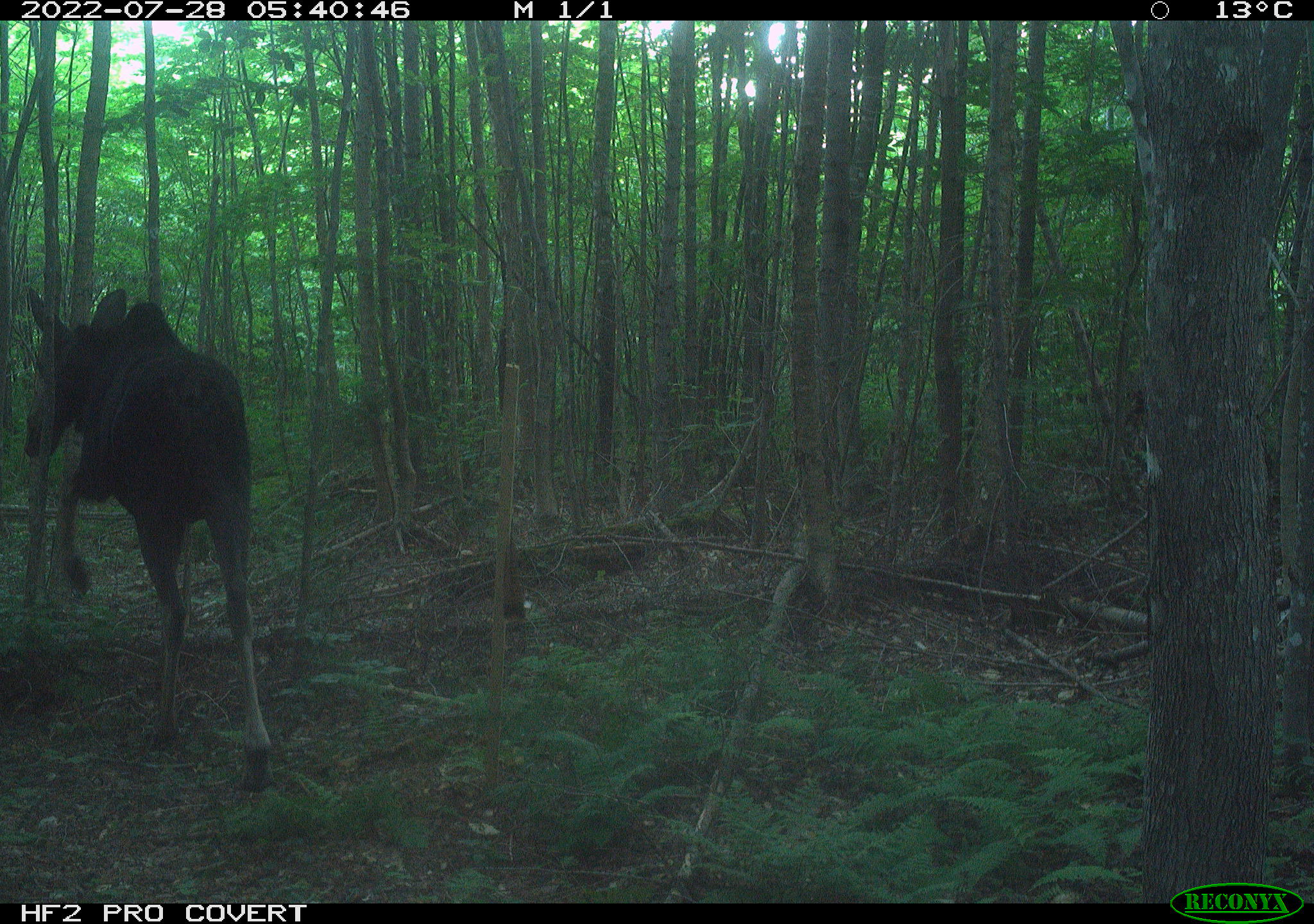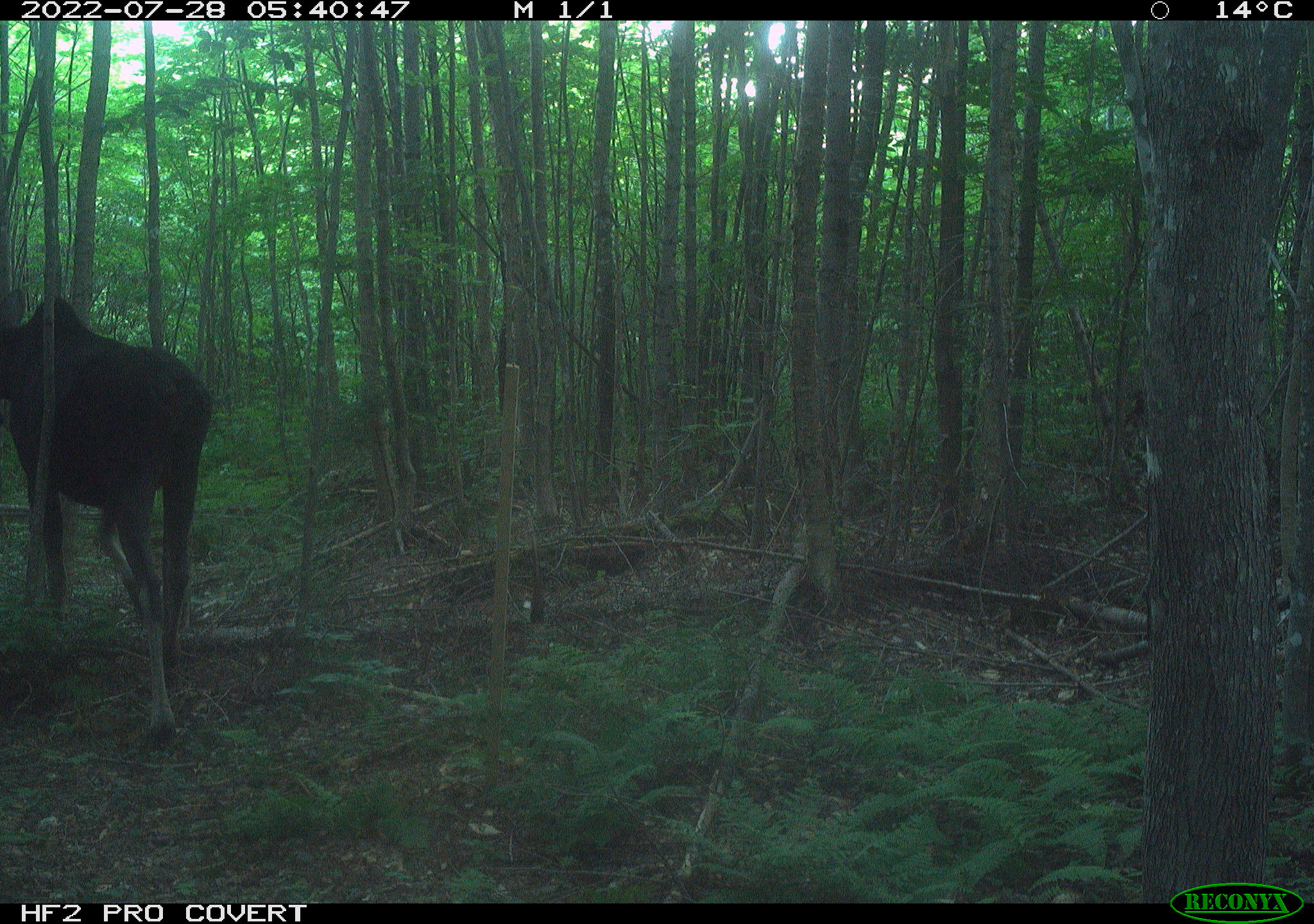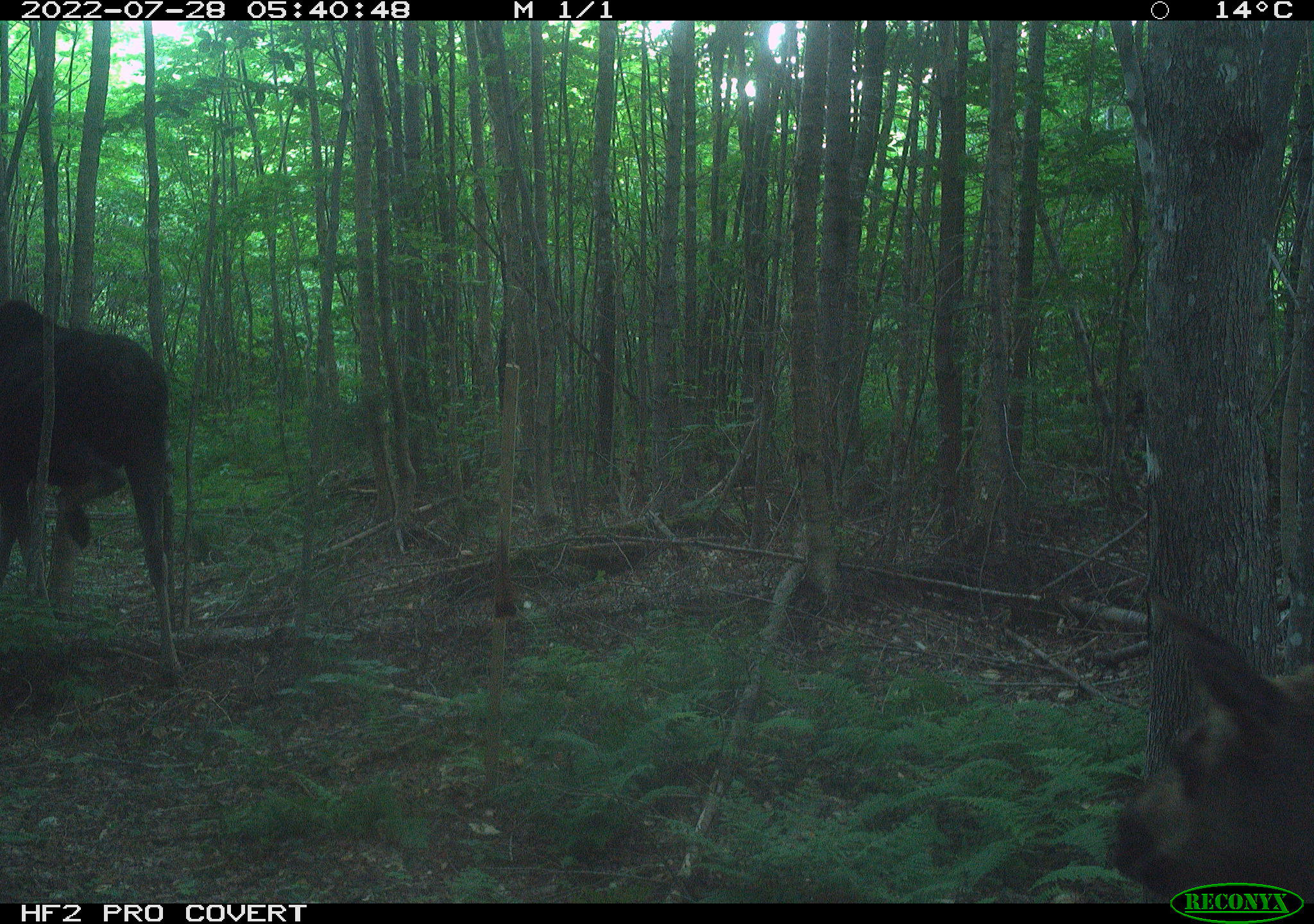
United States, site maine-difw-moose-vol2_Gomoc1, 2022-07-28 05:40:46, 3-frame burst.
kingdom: Animalia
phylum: Chordata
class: Mammalia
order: Artiodactyla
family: Cervidae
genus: Alces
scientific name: Alces alces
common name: moose